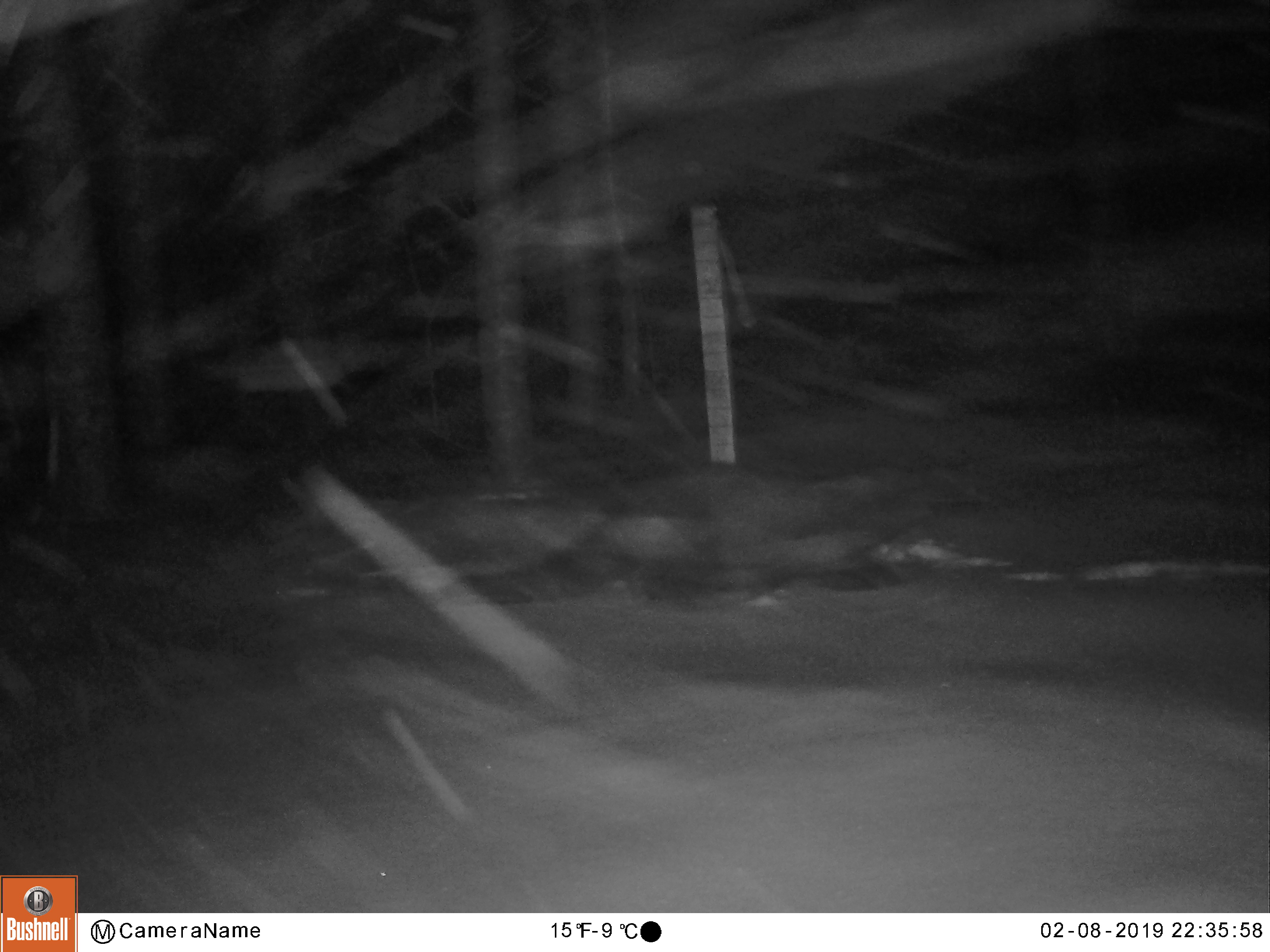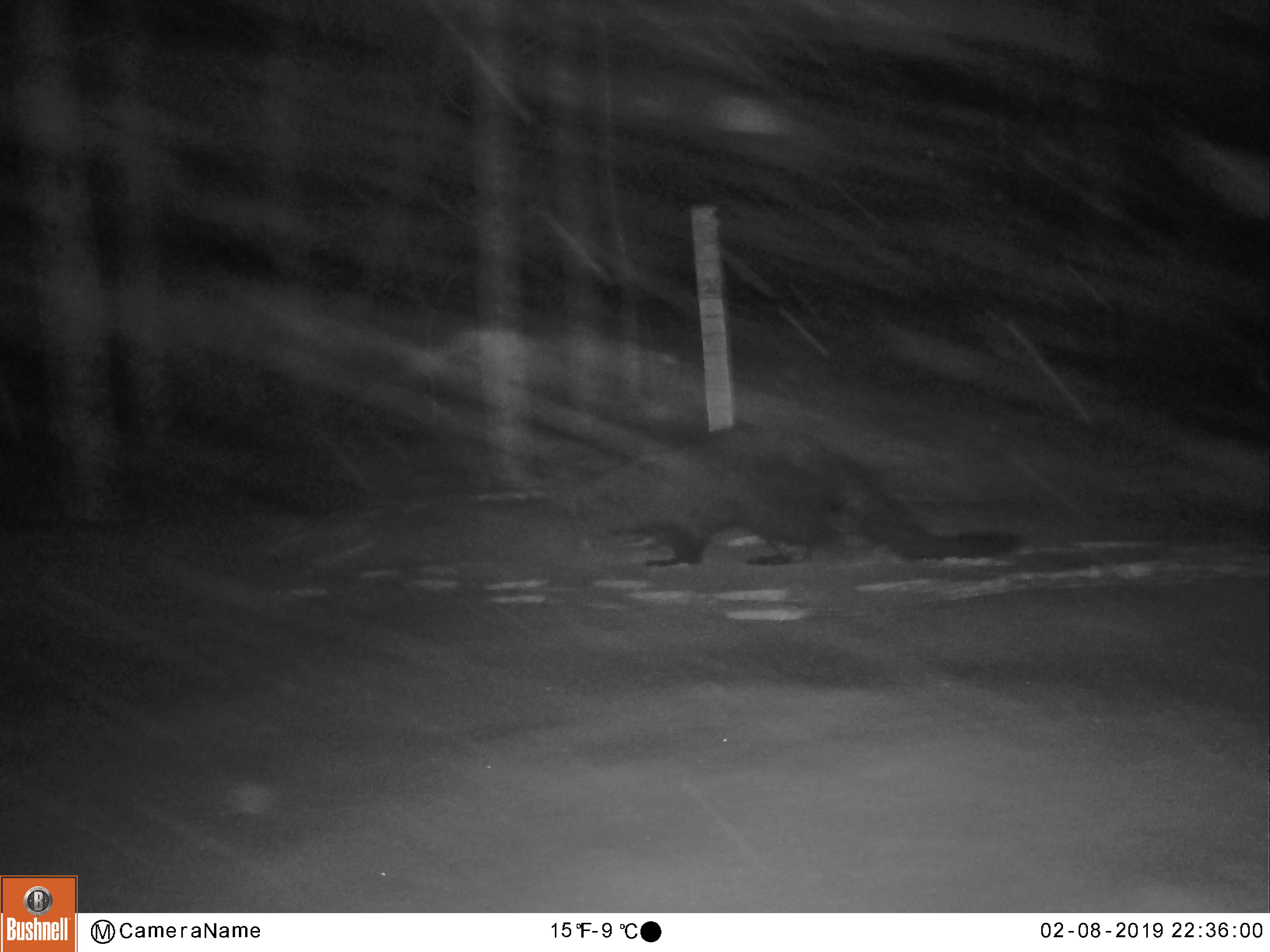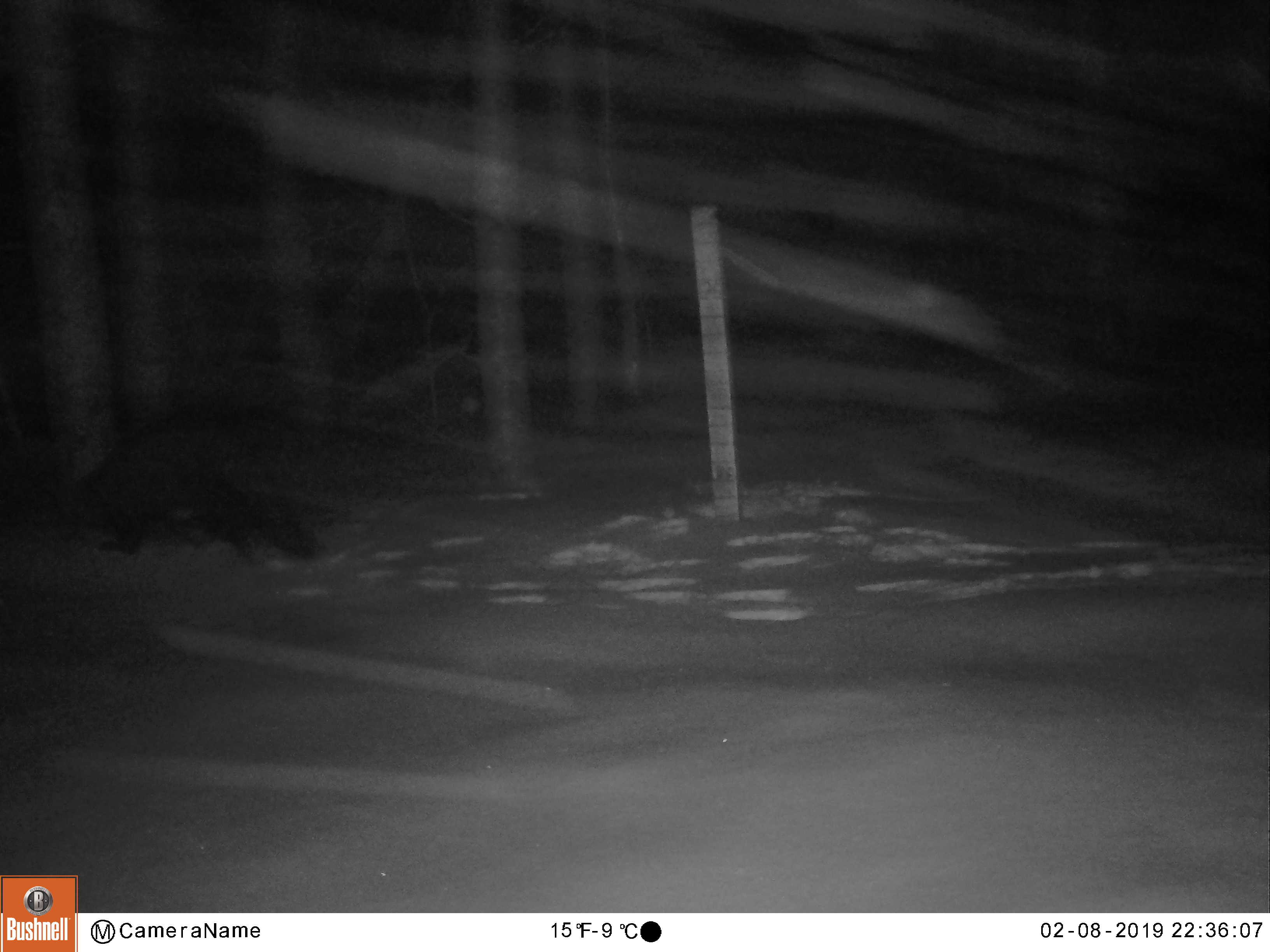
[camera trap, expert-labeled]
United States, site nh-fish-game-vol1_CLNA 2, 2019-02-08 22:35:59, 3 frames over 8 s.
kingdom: Animalia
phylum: Chordata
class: Mammalia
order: Carnivora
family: Mustelidae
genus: Pekania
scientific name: Pekania pennanti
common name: fisher